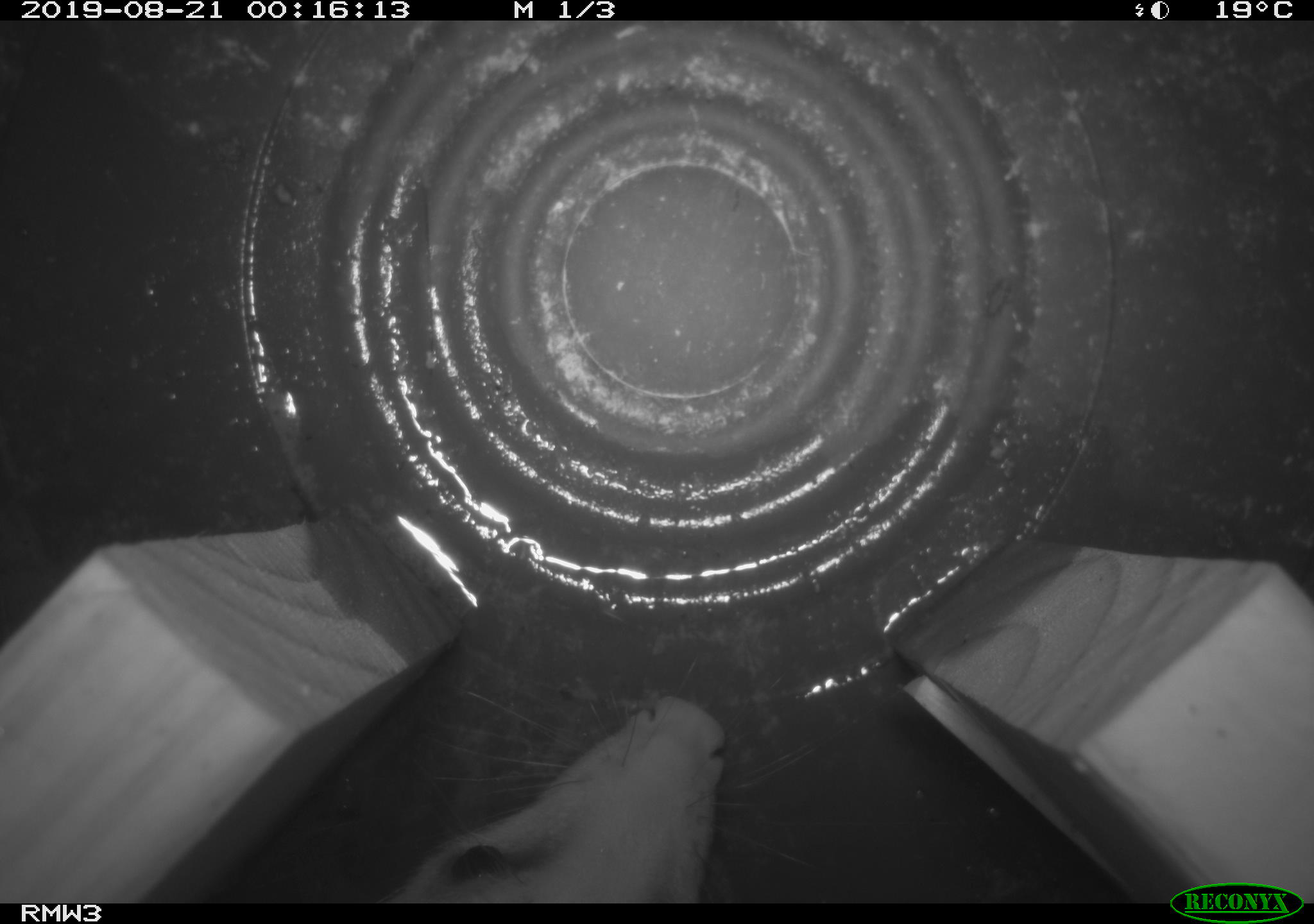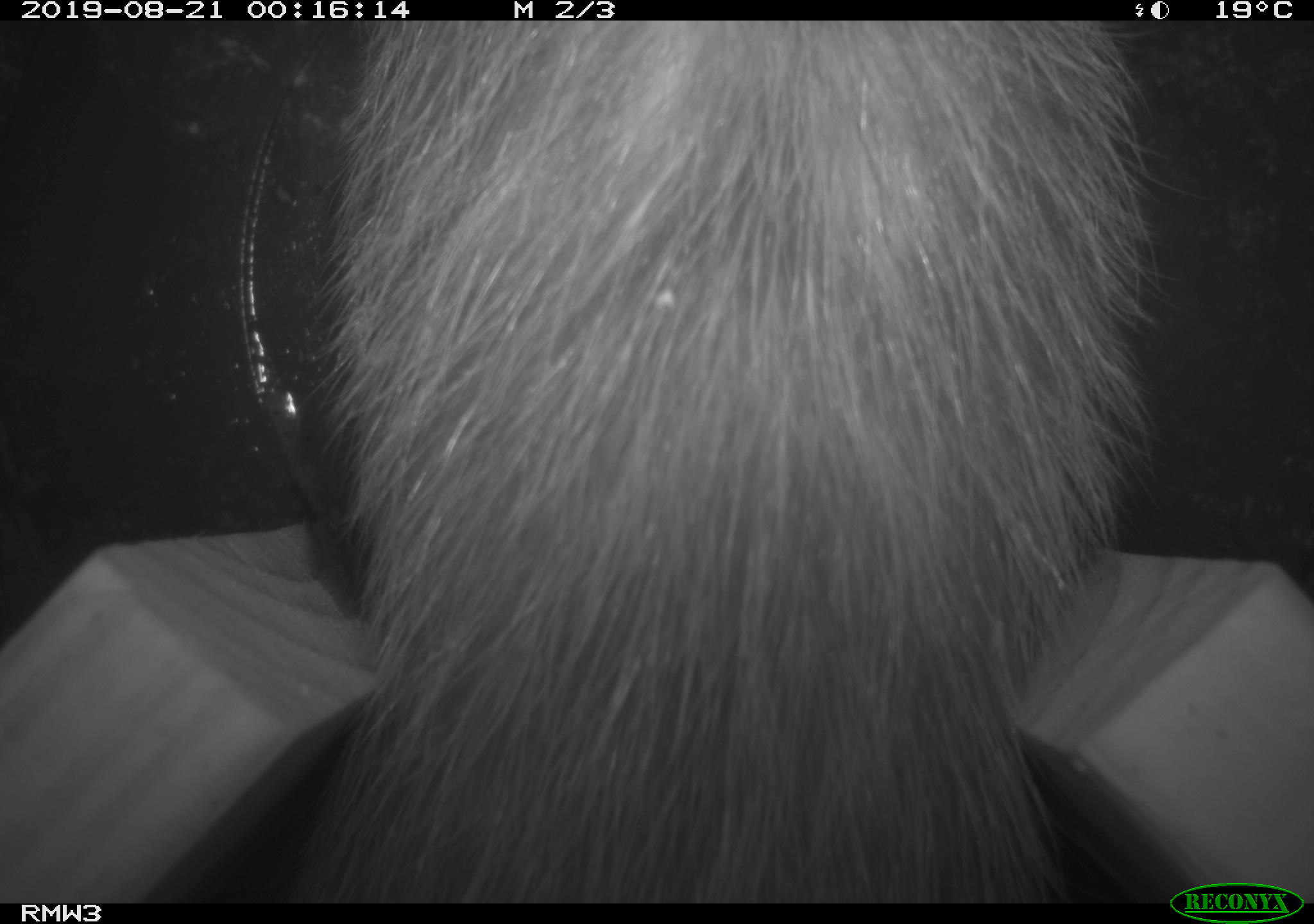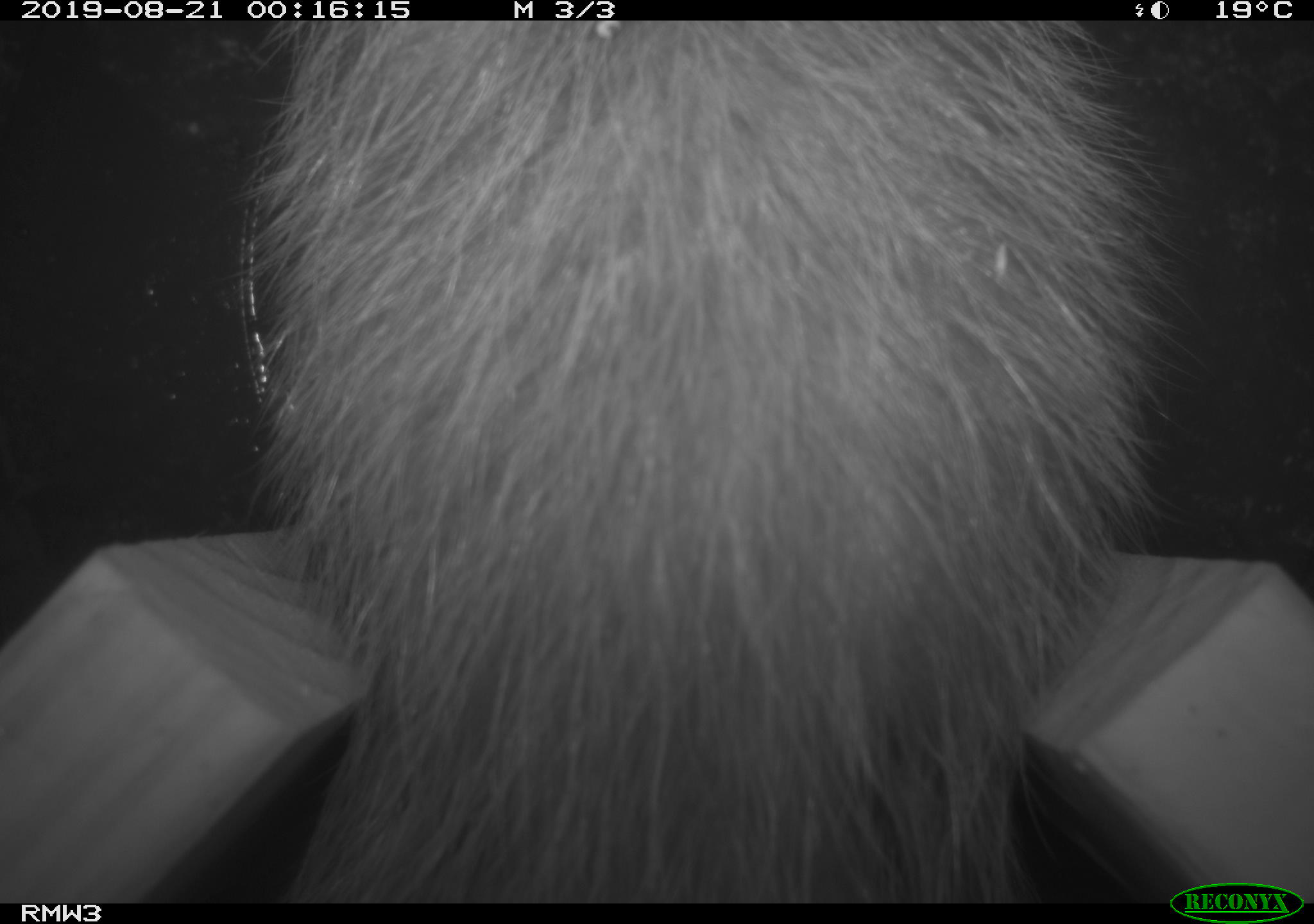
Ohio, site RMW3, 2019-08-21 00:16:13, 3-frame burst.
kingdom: Animalia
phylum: Chordata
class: Mammalia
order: Didelphimorphia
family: Didelphidae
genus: Didelphis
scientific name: Didelphis virginiana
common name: virginia opossum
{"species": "virginia opossum (Didelphis virginiana)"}